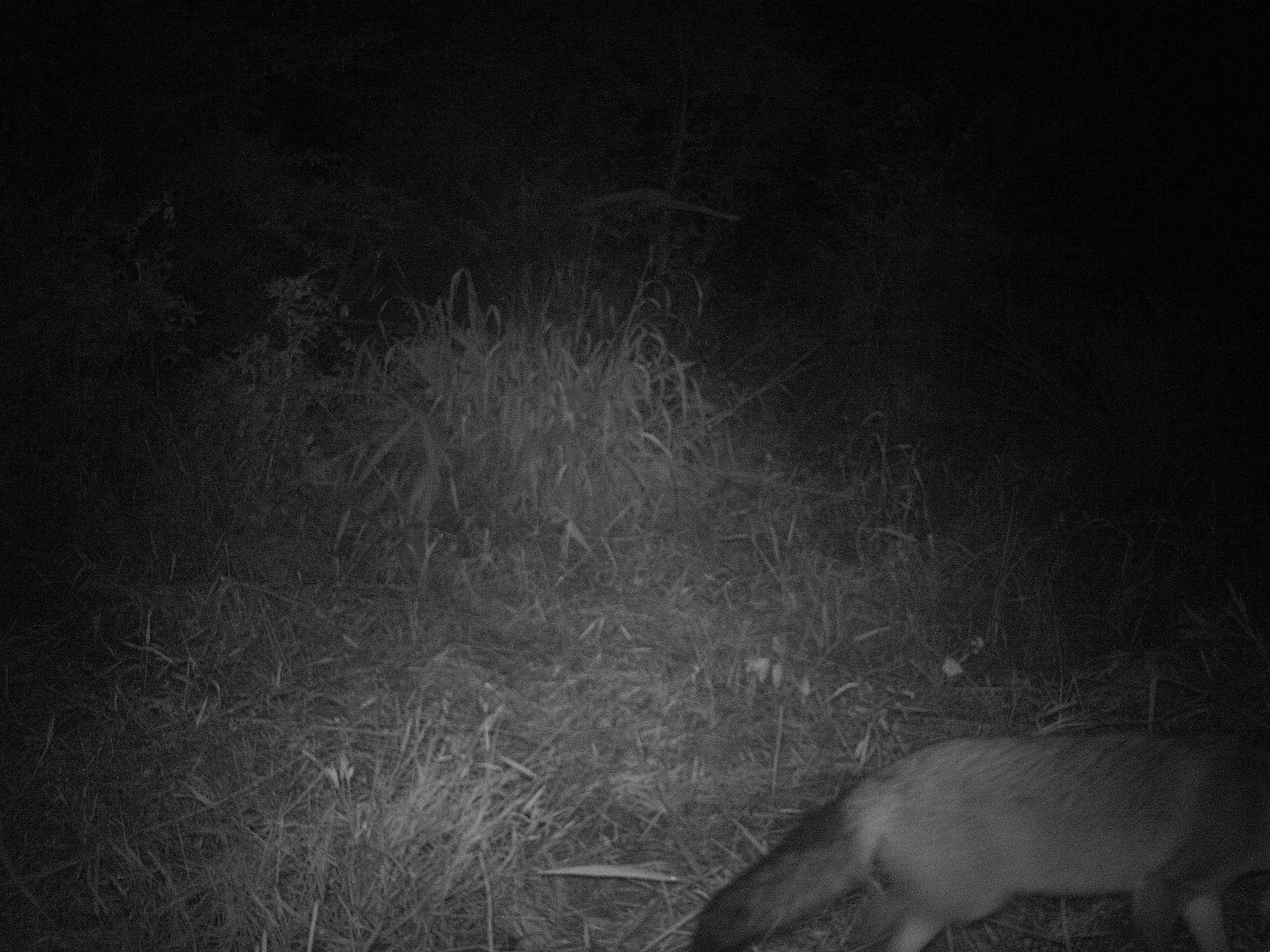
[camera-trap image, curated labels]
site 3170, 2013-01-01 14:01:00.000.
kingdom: Animalia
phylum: Chordata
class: Mammalia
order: Carnivora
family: Canidae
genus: Cerdocyon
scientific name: Cerdocyon thous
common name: crab-eating fox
Cerdocyon thous (crab-eating fox), count 1.